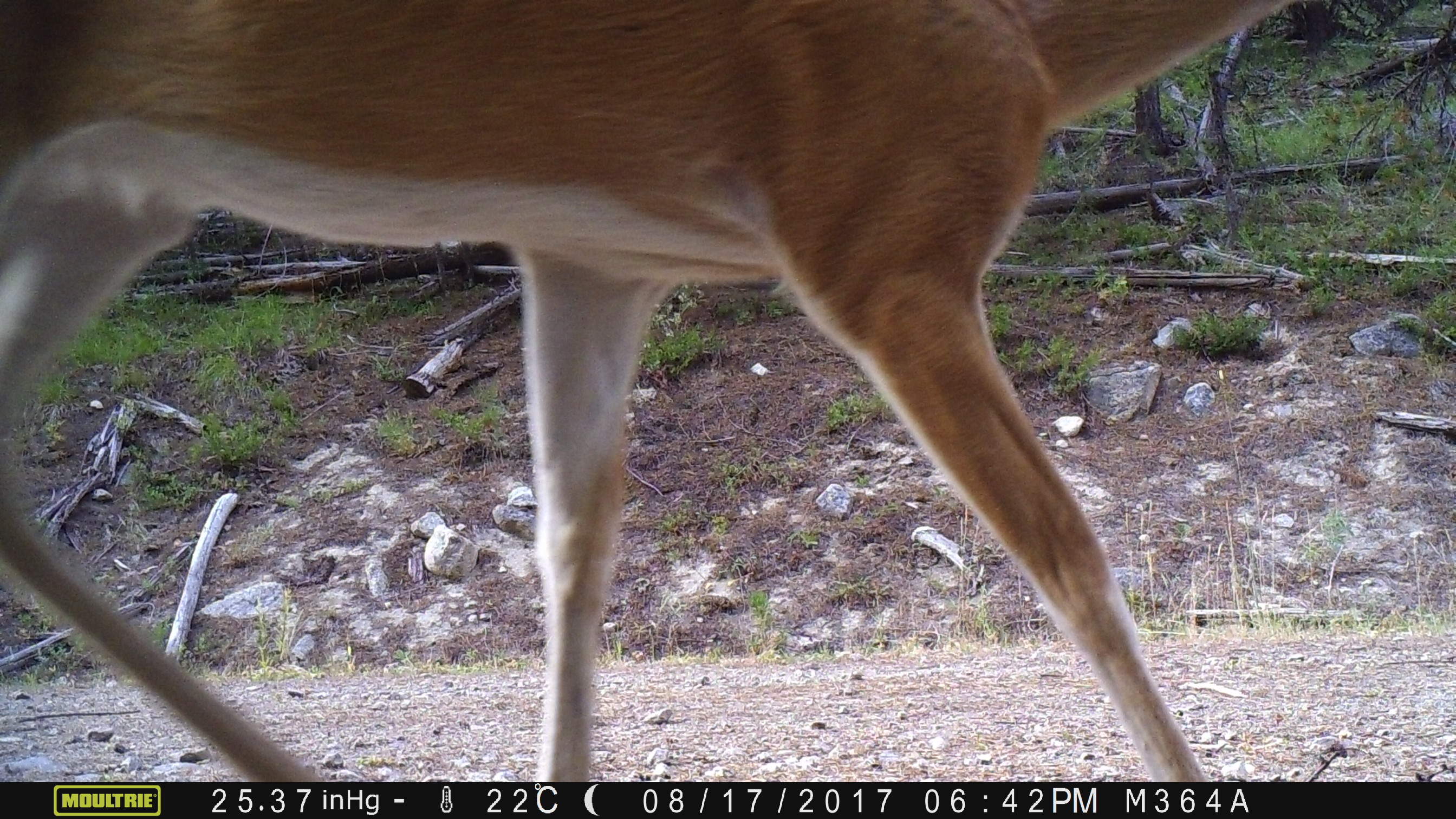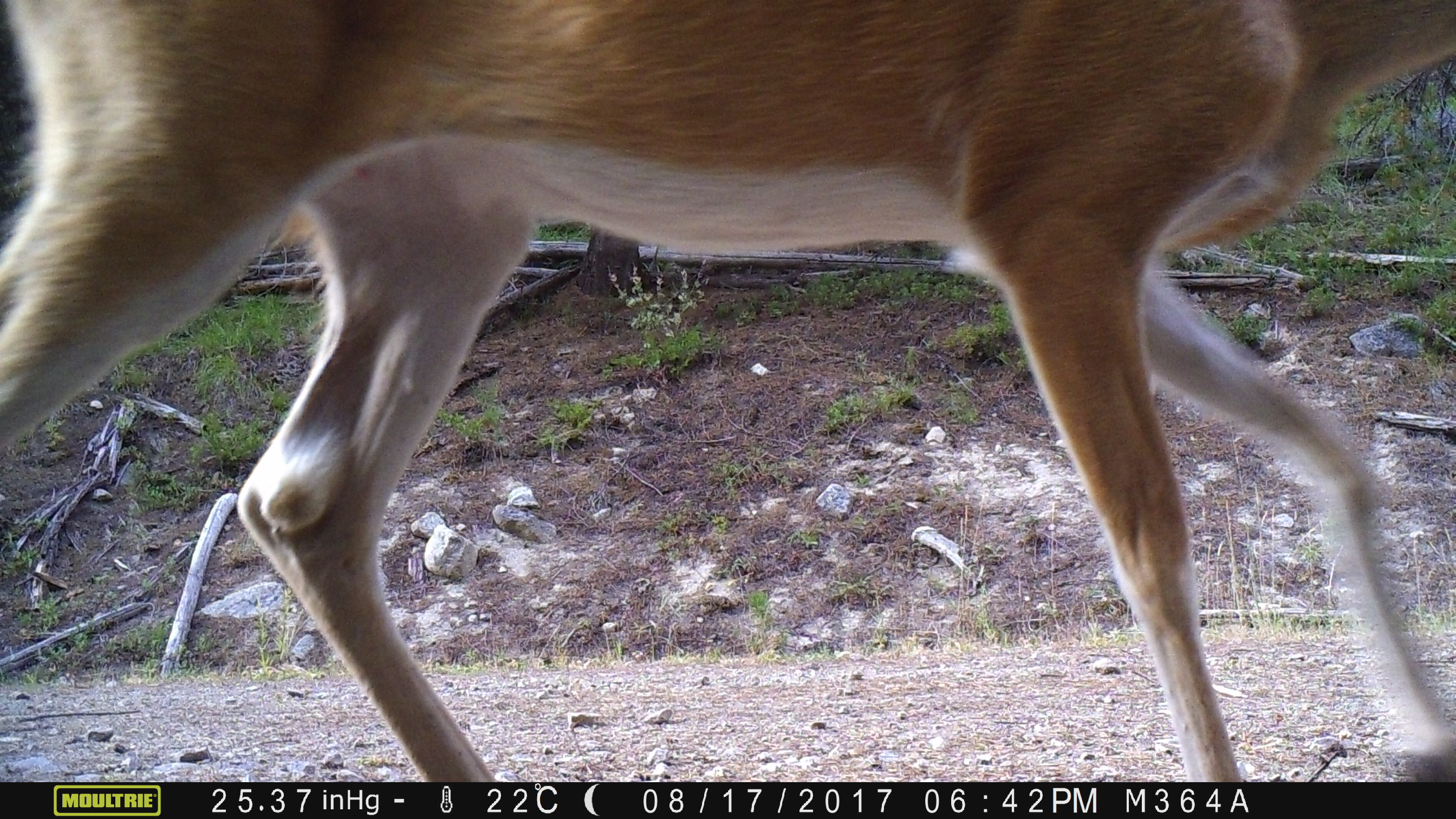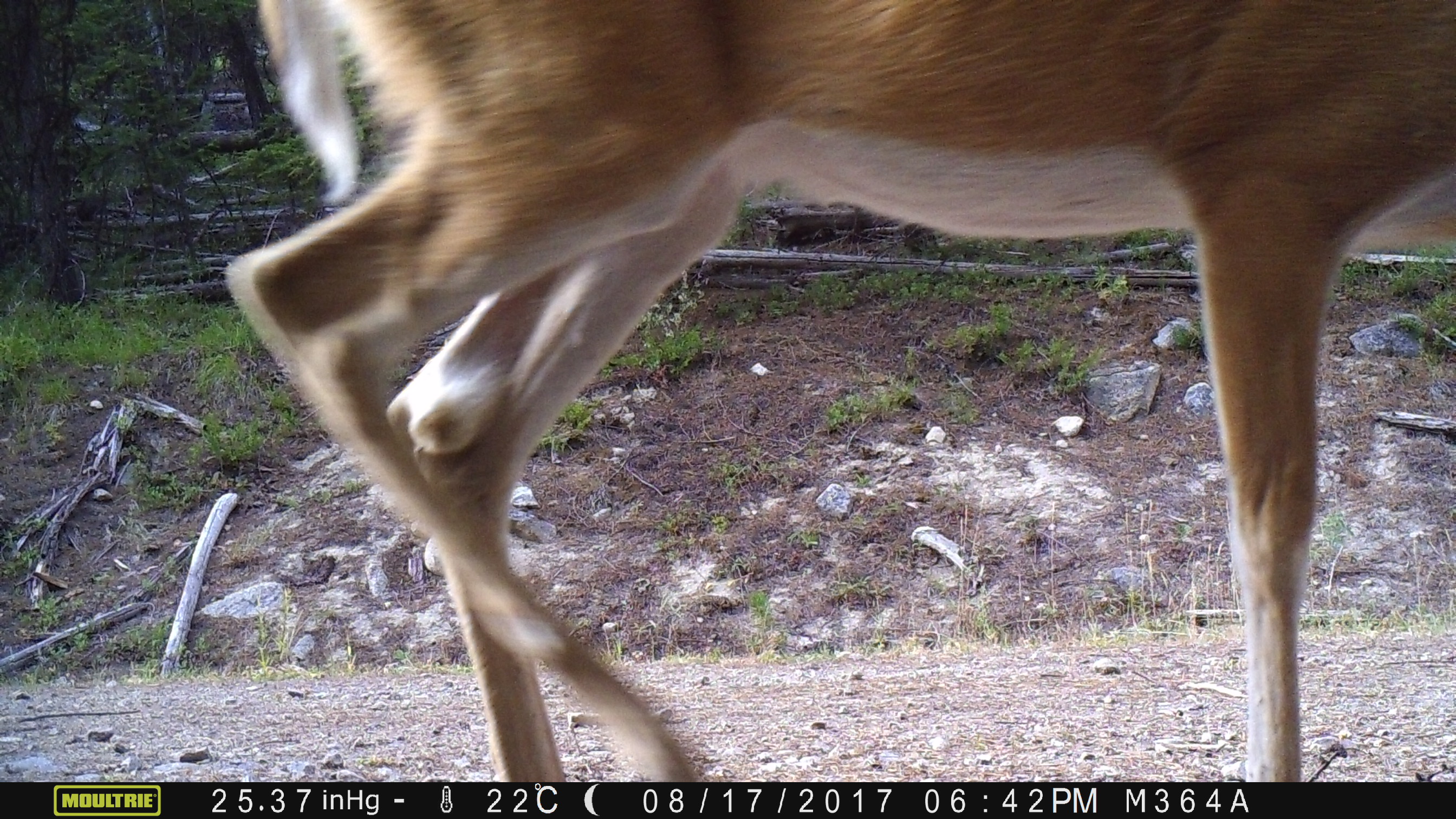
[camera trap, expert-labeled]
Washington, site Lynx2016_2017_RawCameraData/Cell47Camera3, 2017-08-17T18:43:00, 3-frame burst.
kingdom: Animalia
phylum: Chordata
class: Mammalia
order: Artiodactyla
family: Cervidae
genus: Odocoileus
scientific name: Odocoileus virginianus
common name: white-tailed deer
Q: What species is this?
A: Odocoileus virginianus (white-tailed deer).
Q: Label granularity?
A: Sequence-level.